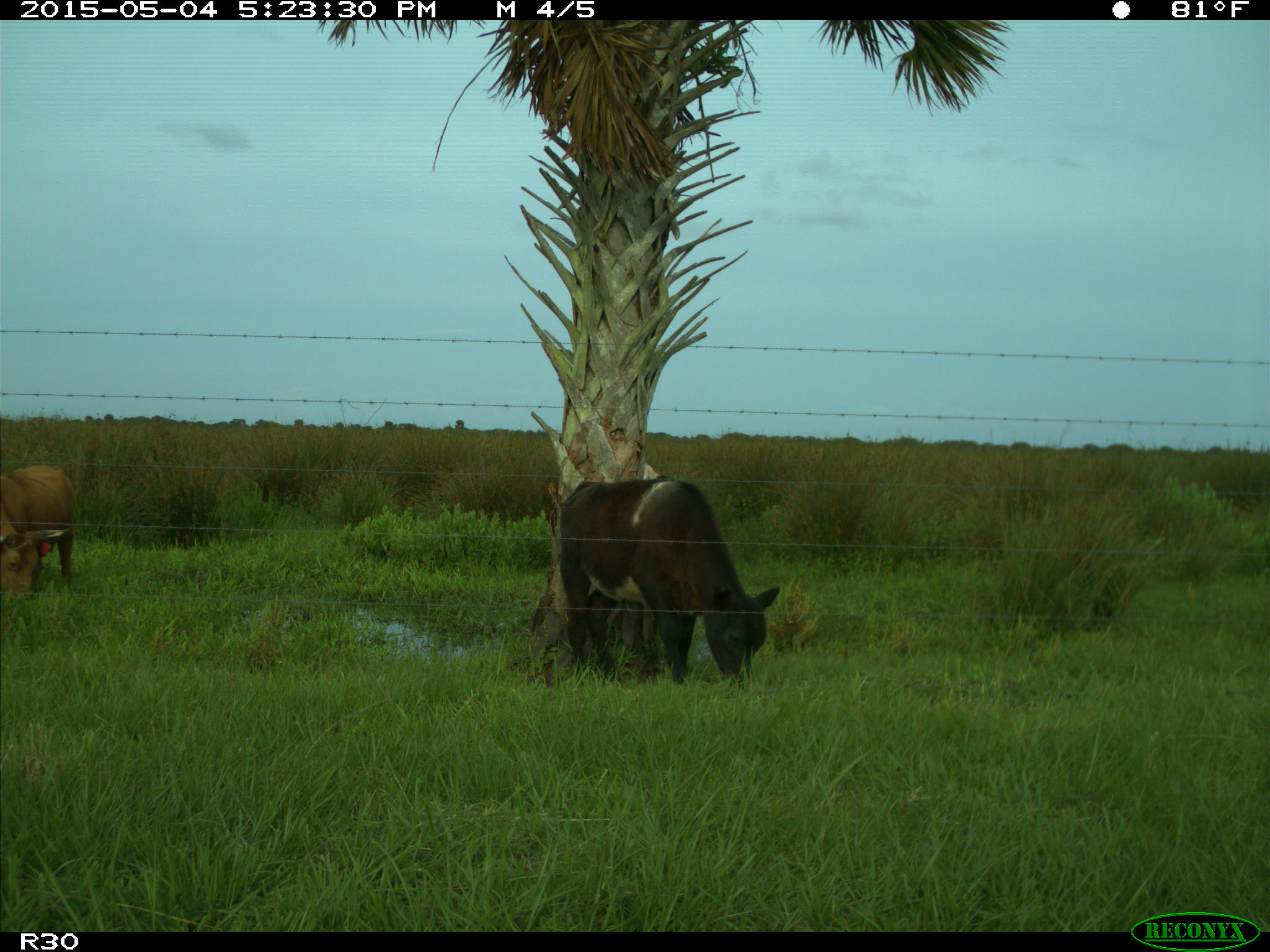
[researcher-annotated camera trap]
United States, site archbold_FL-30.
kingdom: Animalia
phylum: Chordata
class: Mammalia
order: Artiodactyla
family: Bovidae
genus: Bos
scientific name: Bos taurus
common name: domestic cow